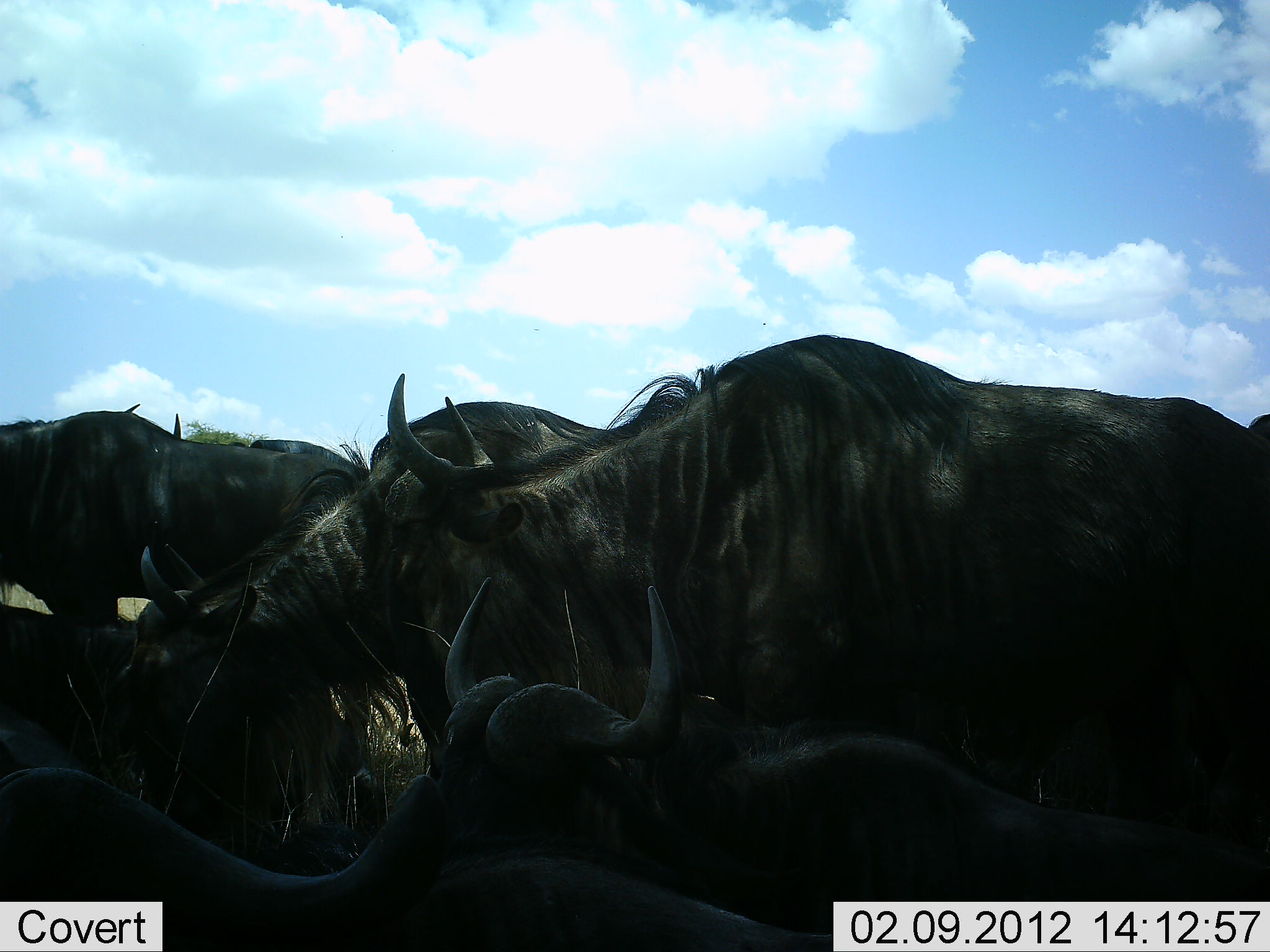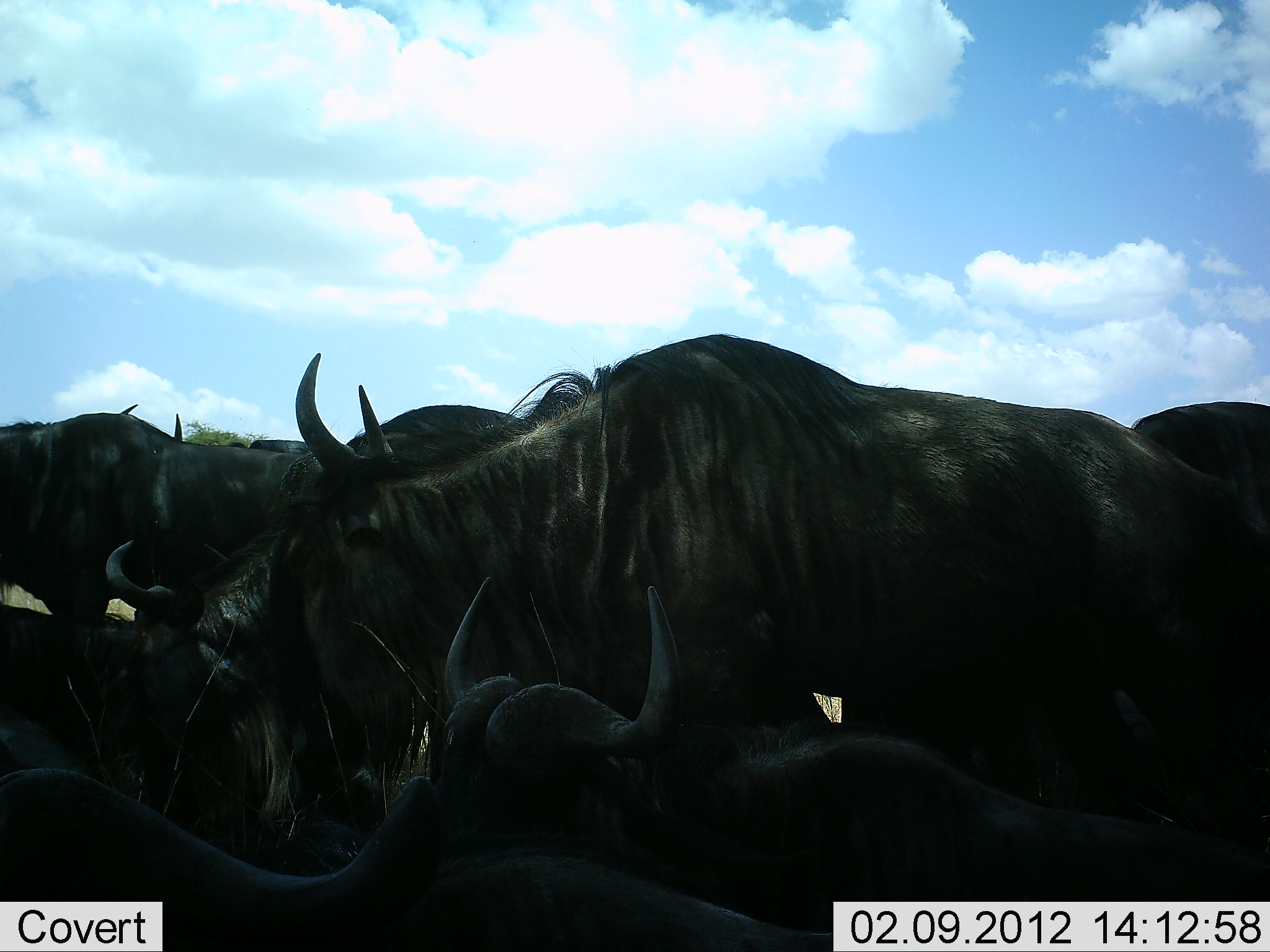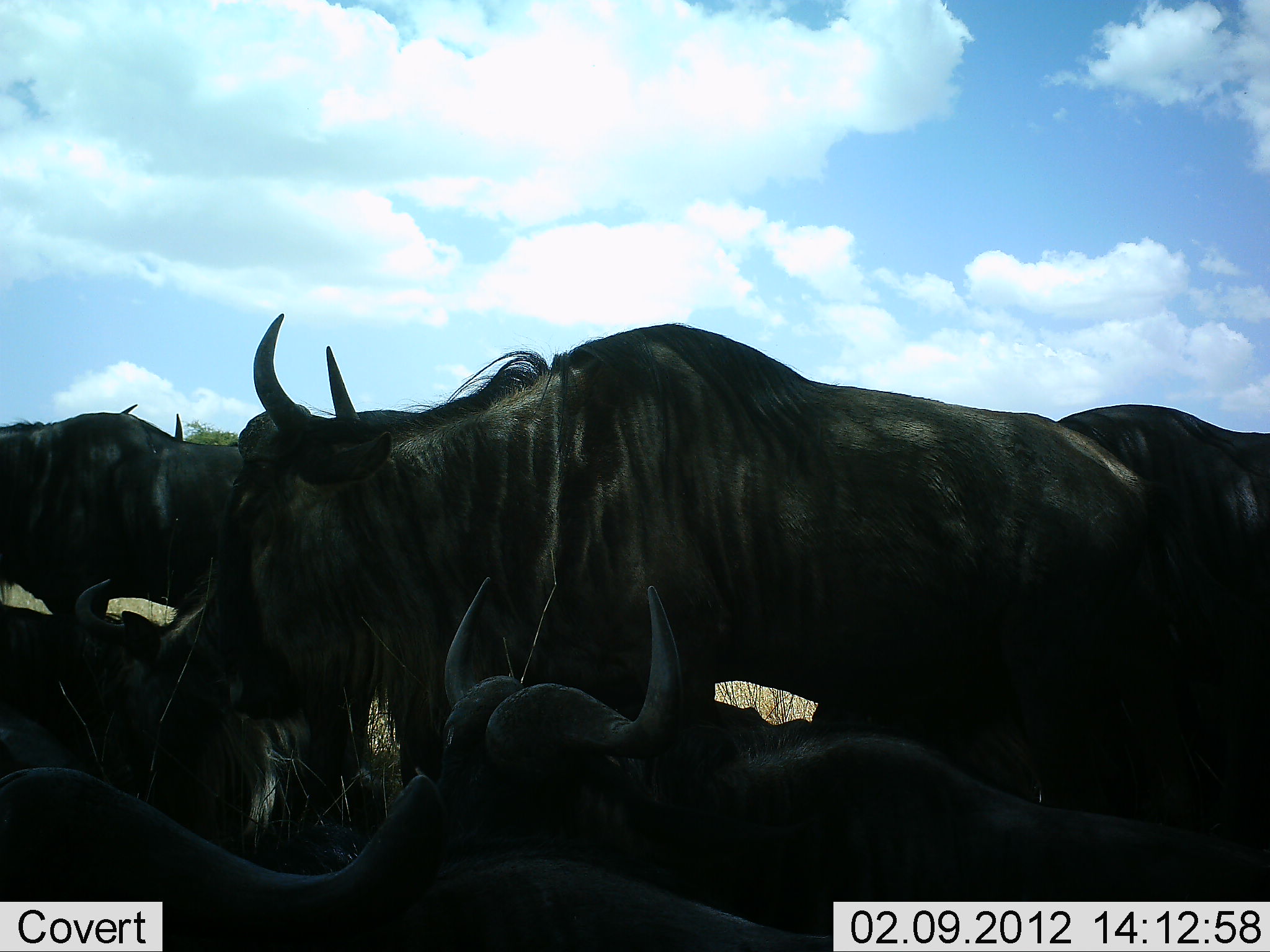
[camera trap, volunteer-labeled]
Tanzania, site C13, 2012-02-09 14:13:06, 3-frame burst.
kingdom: Animalia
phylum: Chordata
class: Mammalia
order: Artiodactyla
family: Bovidae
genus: Connochaetes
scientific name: Connochaetes taurinus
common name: blue wildebeest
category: wildebeest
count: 7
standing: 65%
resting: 78%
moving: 35%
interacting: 17%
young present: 0%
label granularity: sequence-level